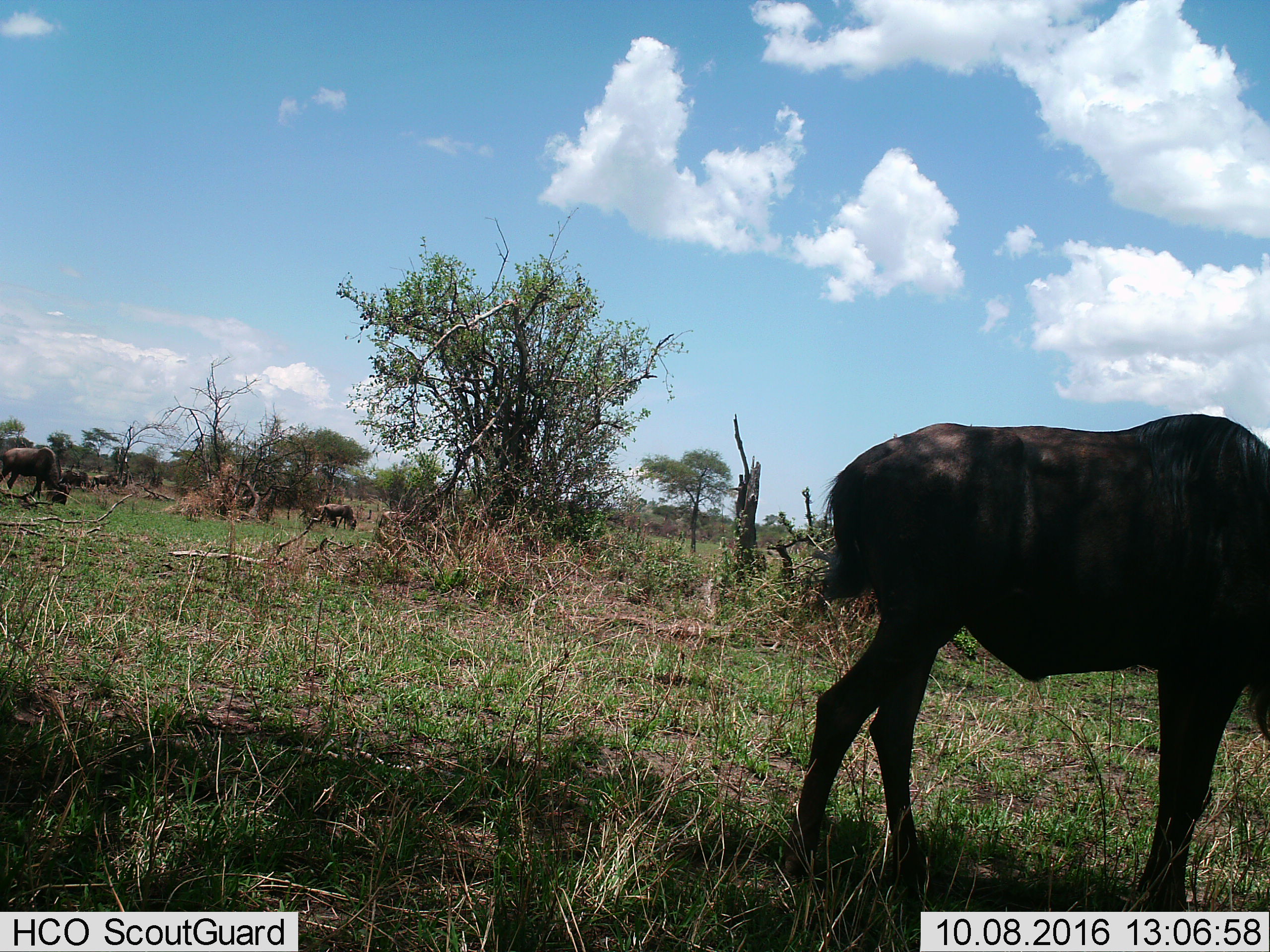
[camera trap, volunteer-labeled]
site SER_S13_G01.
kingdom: Animalia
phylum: Chordata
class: Mammalia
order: Artiodactyla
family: Bovidae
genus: Connochaetes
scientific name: Connochaetes taurinus taurinus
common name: blue wildebeest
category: wildebeestblue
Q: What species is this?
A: Wildebeestblue (blue wildebeest) (Connochaetes taurinus taurinus).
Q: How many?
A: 5.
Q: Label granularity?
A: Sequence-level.